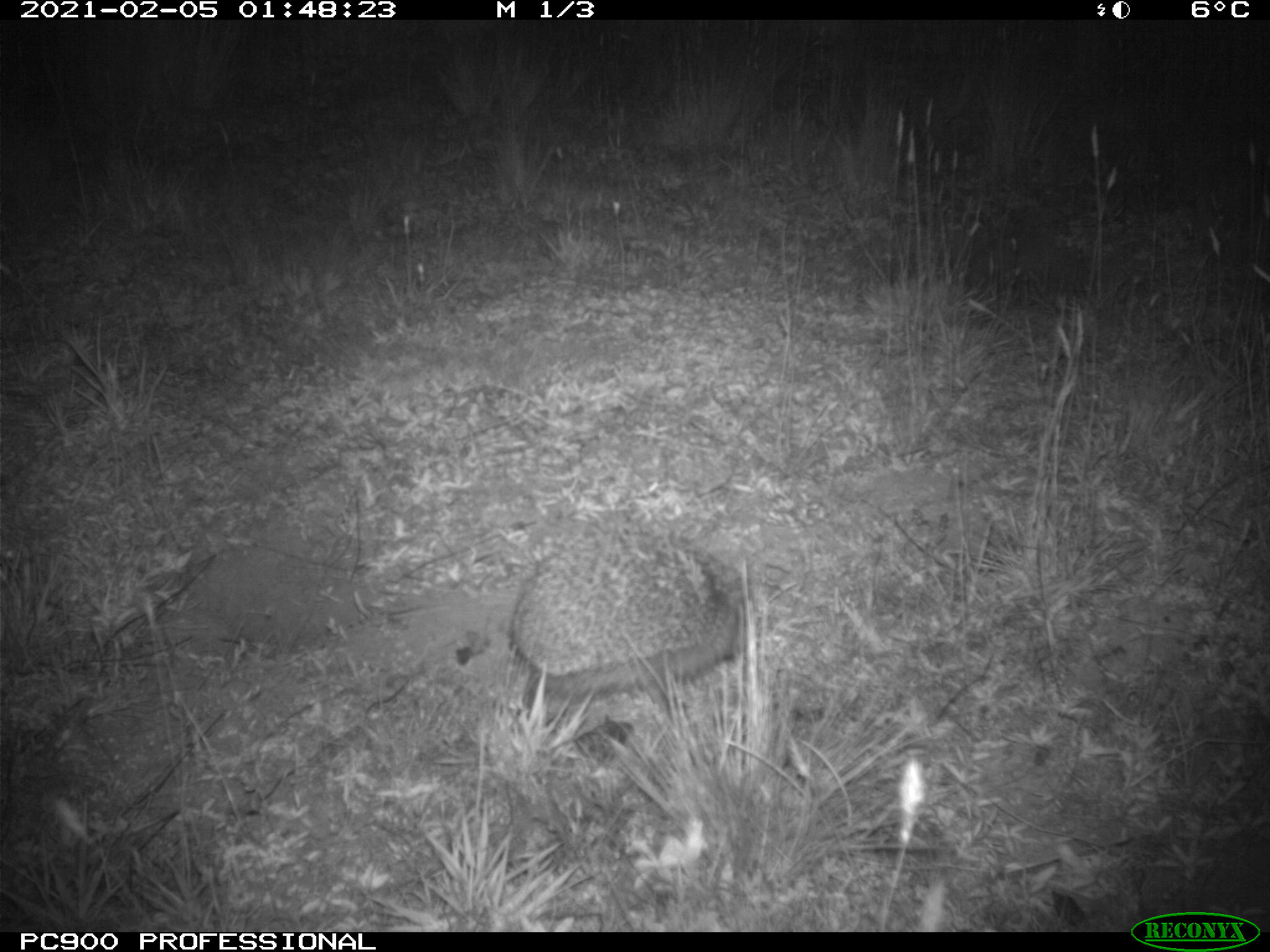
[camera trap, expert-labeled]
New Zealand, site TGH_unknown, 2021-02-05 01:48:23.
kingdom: Animalia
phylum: Chordata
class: Mammalia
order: Eulipotyphla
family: Erinaceidae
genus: Erinaceus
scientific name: Erinaceus europaeus europaeus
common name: european hedgehog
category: hedgehog